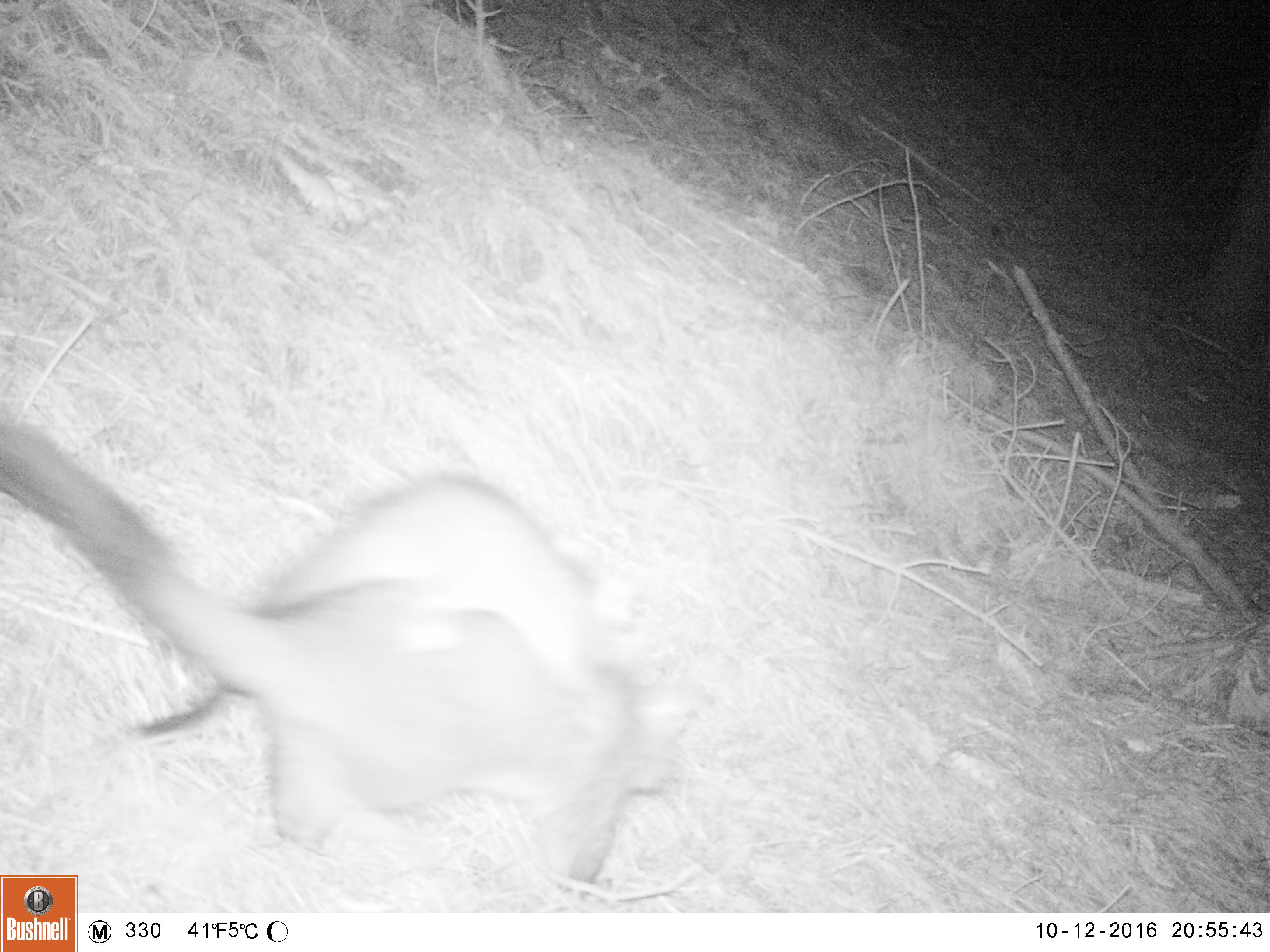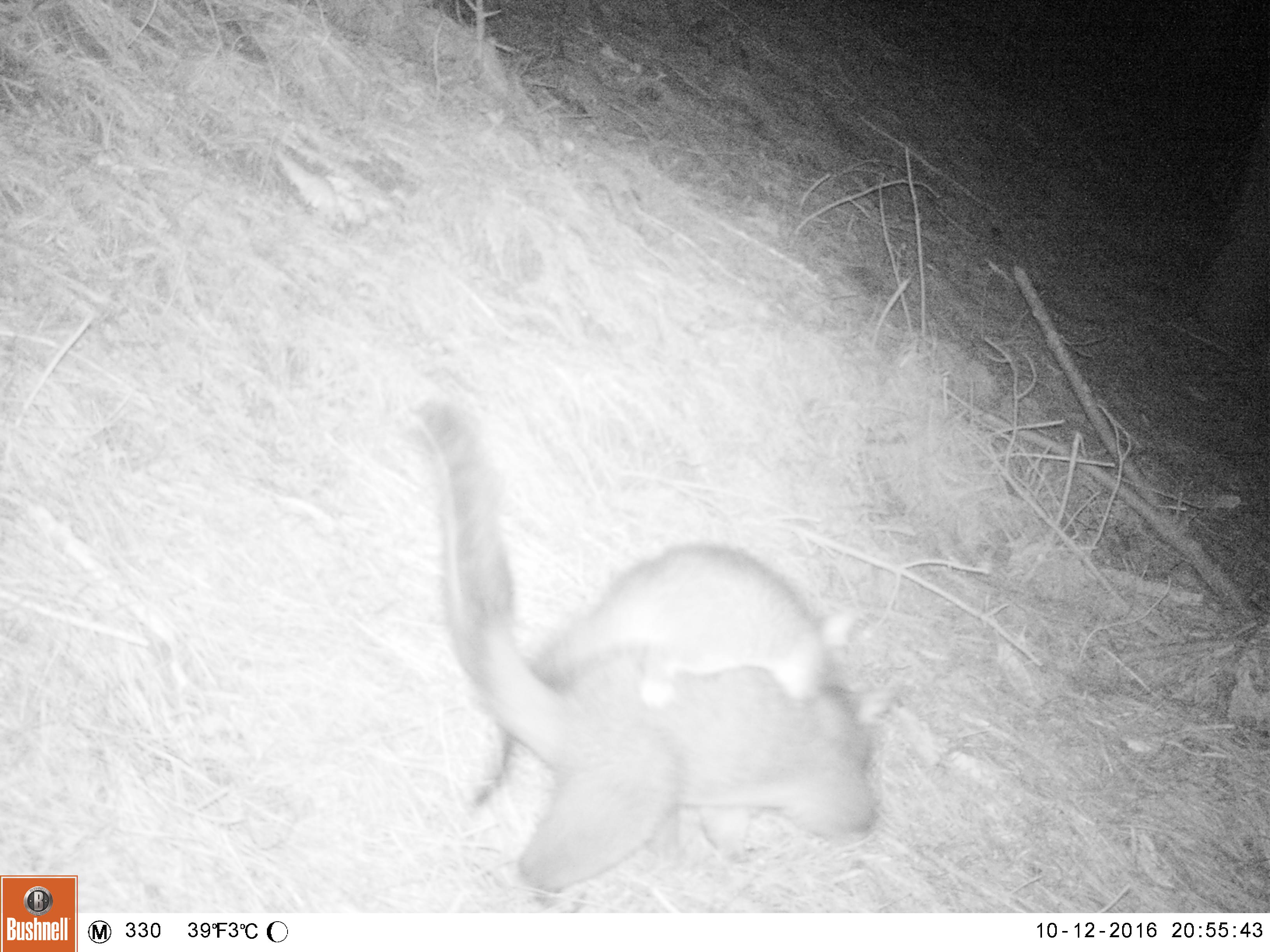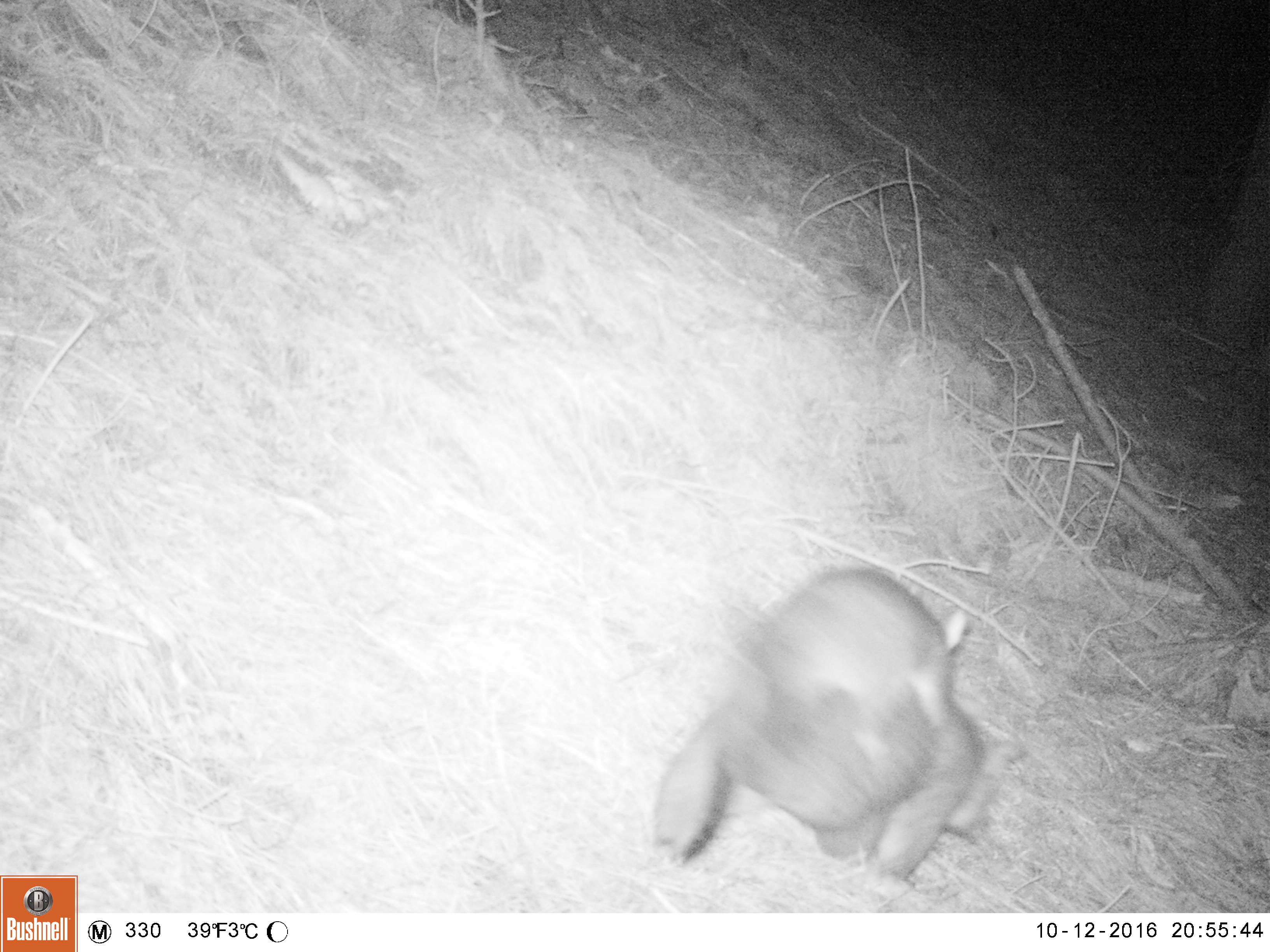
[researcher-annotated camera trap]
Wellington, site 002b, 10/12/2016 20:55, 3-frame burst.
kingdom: Animalia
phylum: Chordata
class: Mammalia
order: Didelphimorphia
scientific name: Didelphimorphia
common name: possum